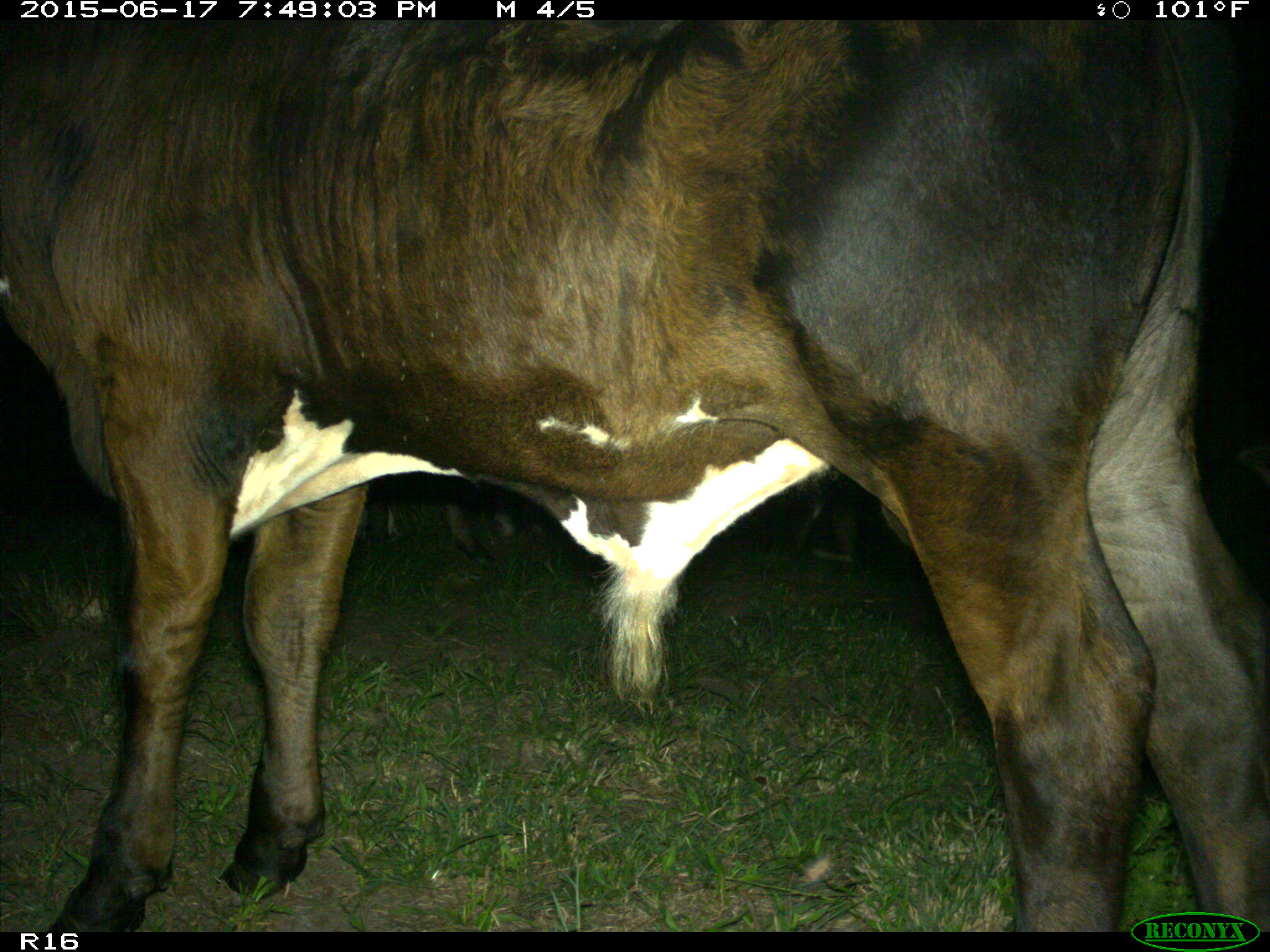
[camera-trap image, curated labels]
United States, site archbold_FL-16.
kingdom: Animalia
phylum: Chordata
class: Mammalia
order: Artiodactyla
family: Bovidae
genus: Bos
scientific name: Bos taurus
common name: domestic cow